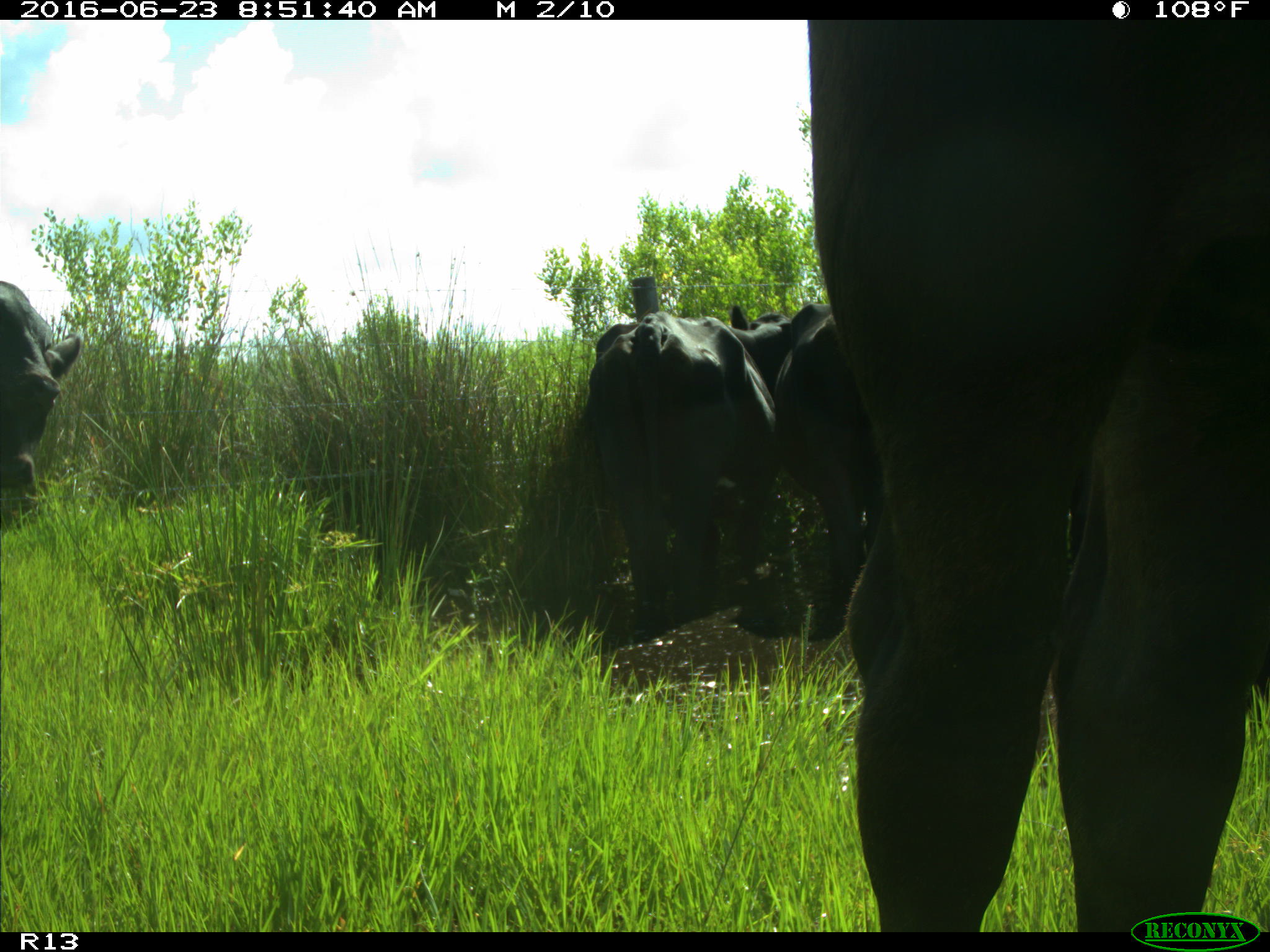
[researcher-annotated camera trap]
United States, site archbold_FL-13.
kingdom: Animalia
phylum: Chordata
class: Mammalia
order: Artiodactyla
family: Bovidae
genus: Bos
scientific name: Bos taurus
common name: domestic cow